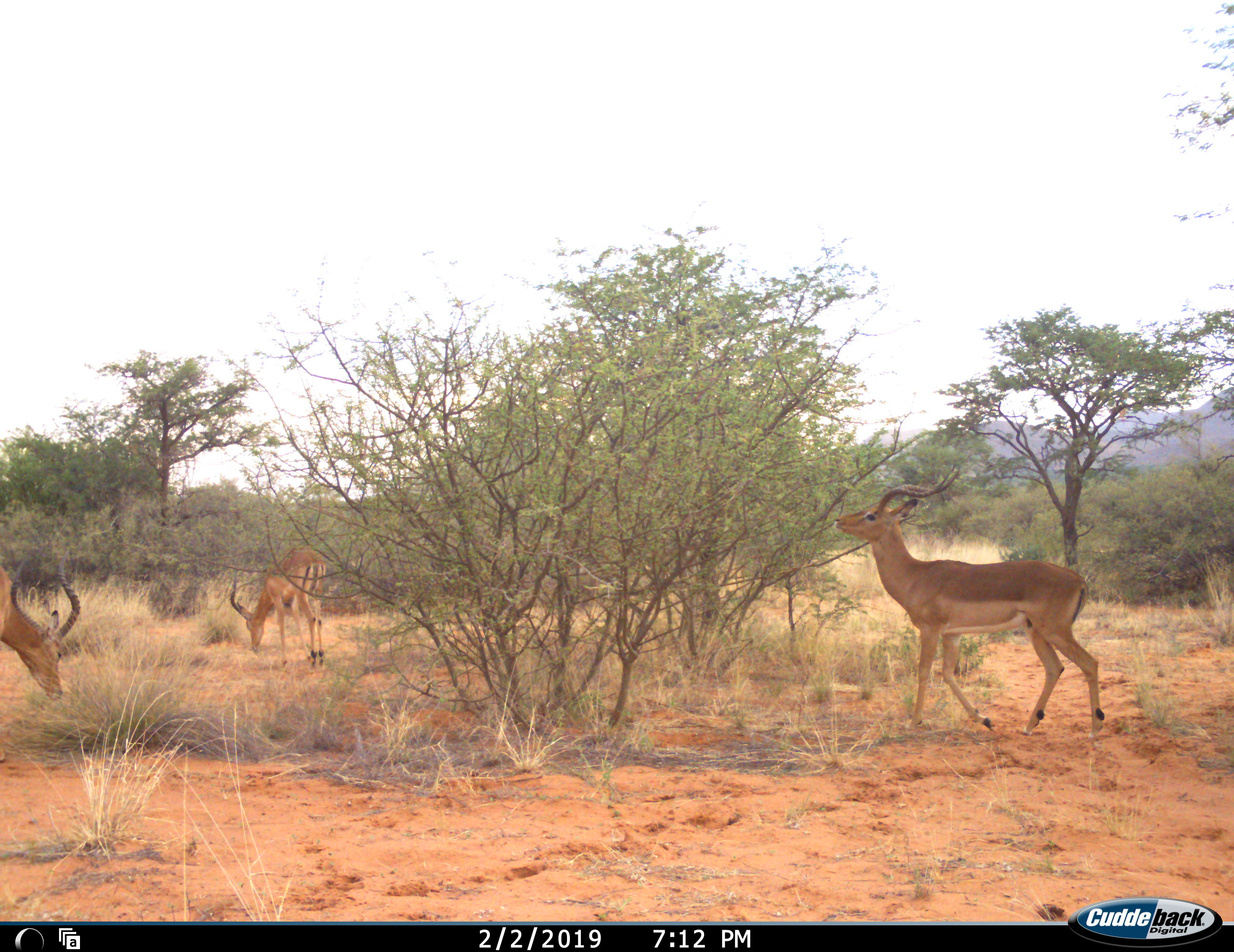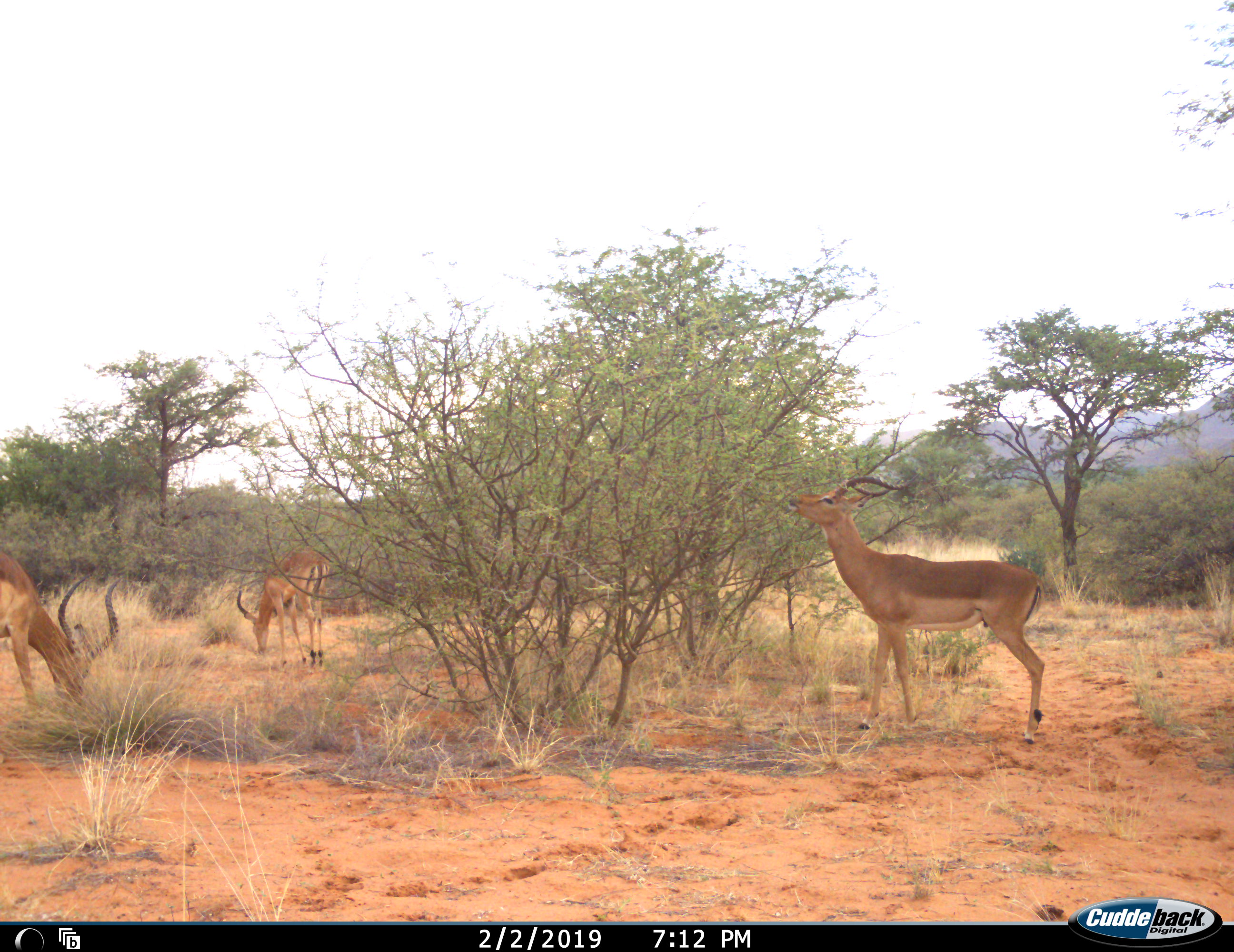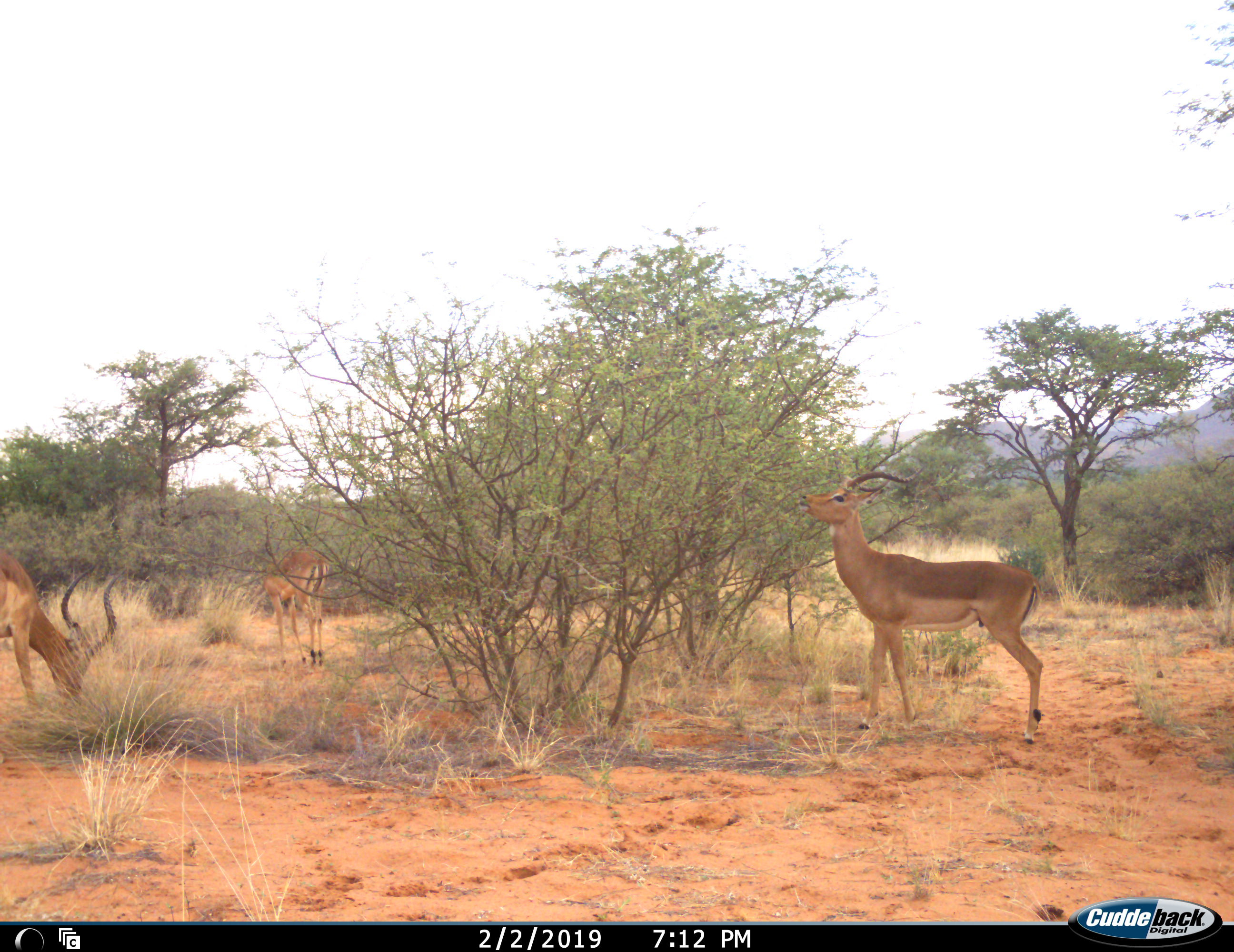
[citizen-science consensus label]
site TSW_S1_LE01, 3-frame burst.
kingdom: Animalia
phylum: Chordata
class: Mammalia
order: Artiodactyla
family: Bovidae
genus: Aepyceros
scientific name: Aepyceros melampus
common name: impala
Impala (Aepyceros melampus), count 3. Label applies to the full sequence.